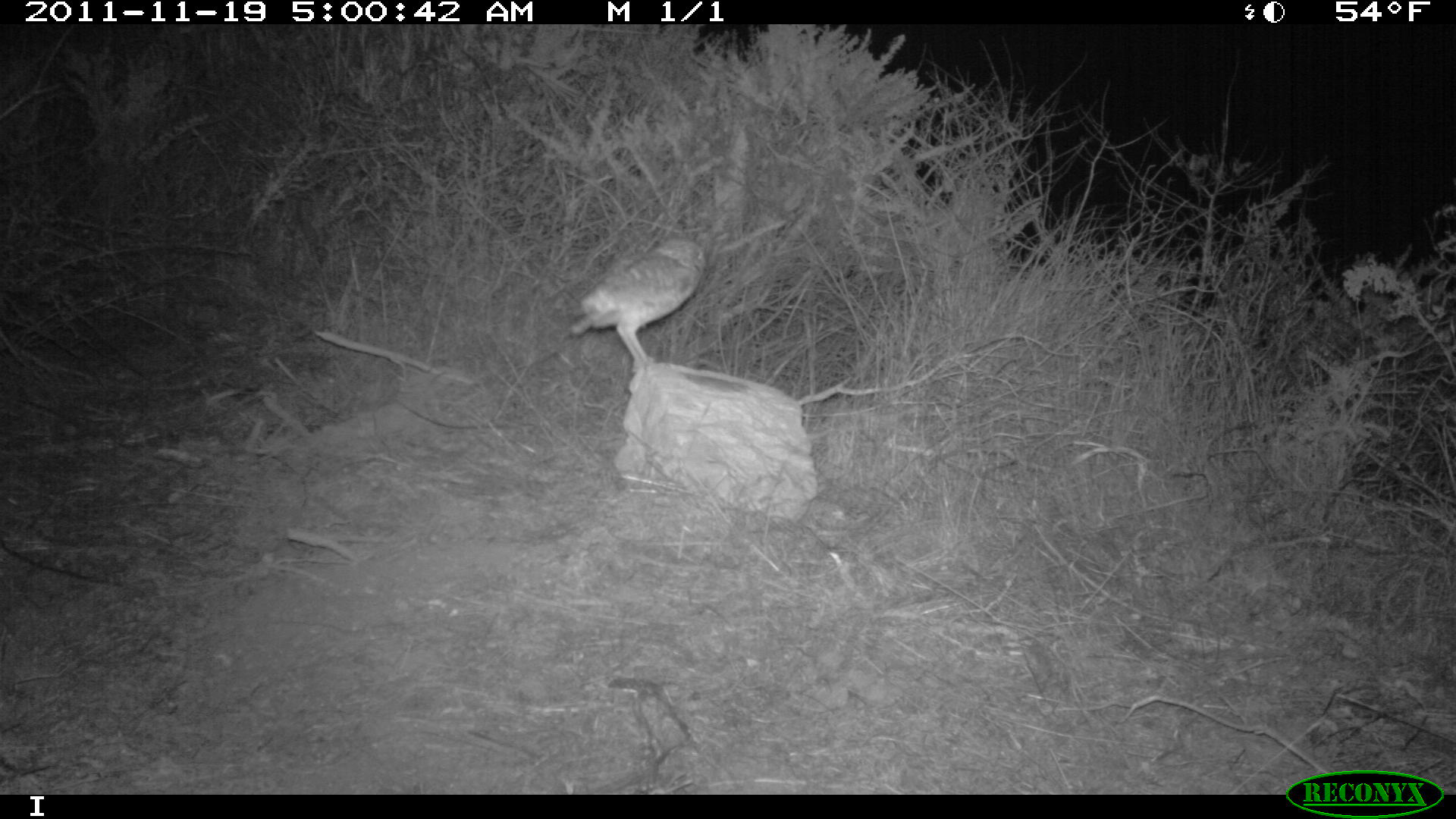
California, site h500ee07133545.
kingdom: Animalia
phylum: Chordata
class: Aves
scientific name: Aves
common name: bird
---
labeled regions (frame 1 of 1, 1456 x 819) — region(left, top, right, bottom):
bird: region(568, 236, 706, 376)